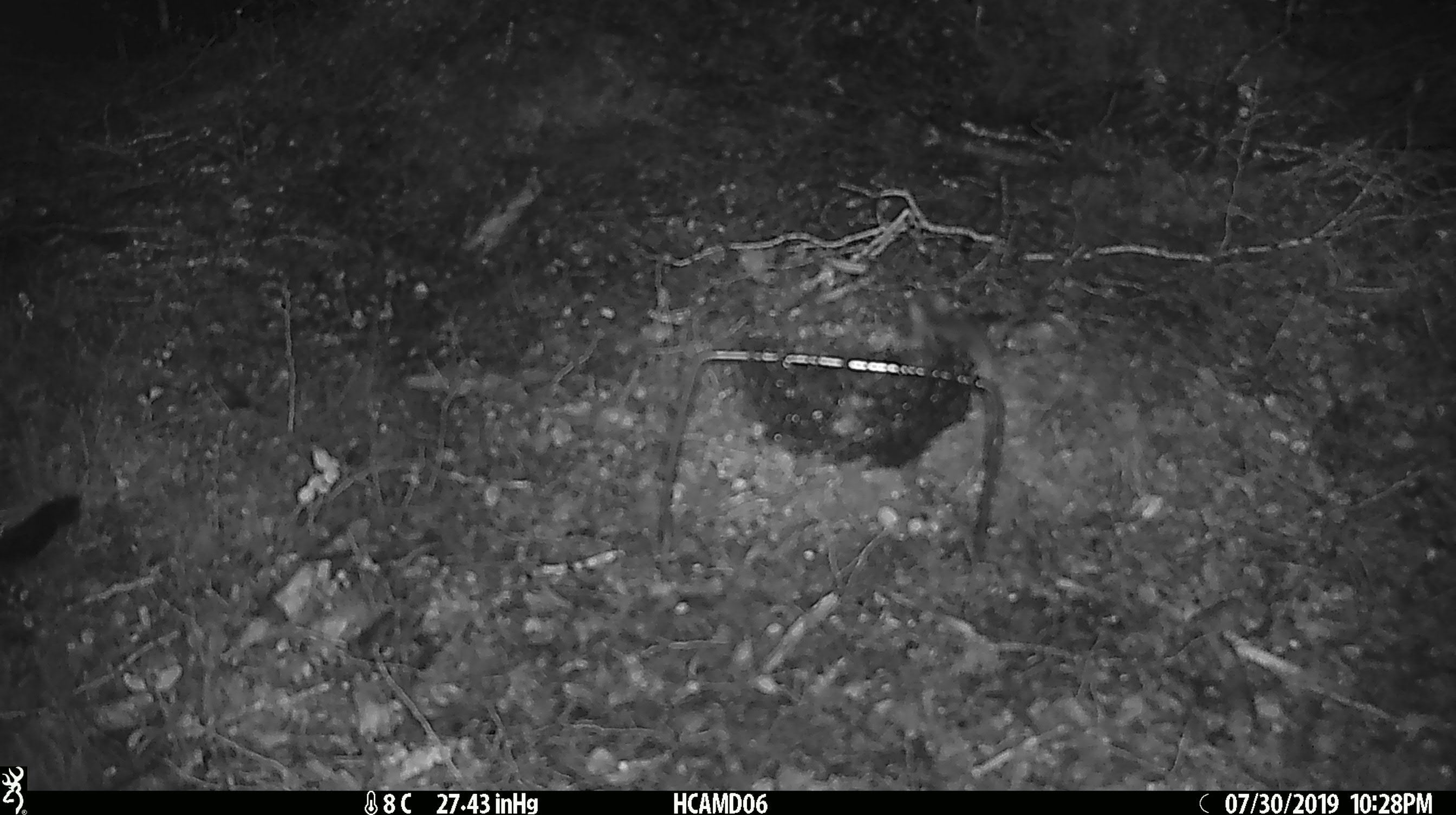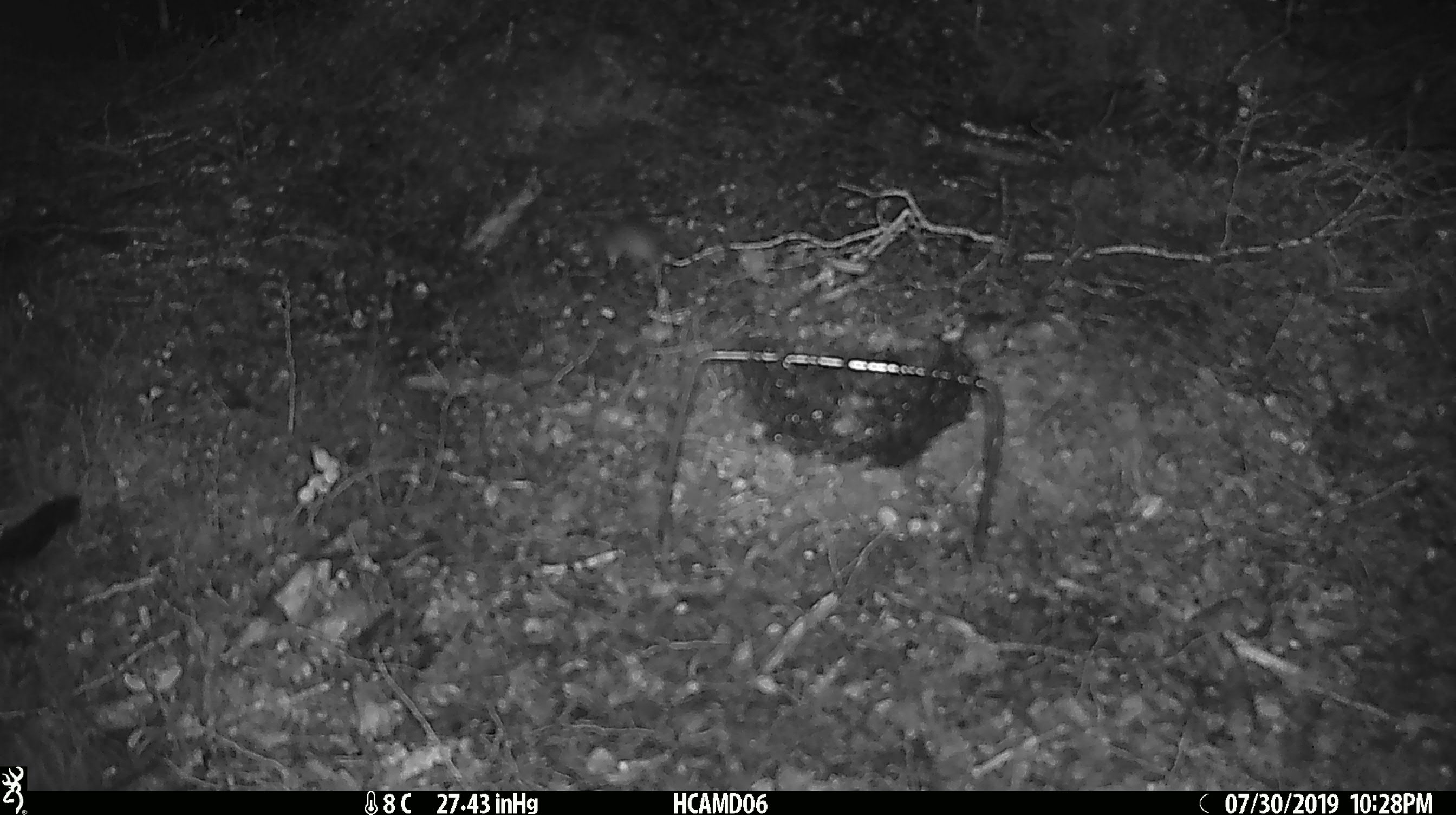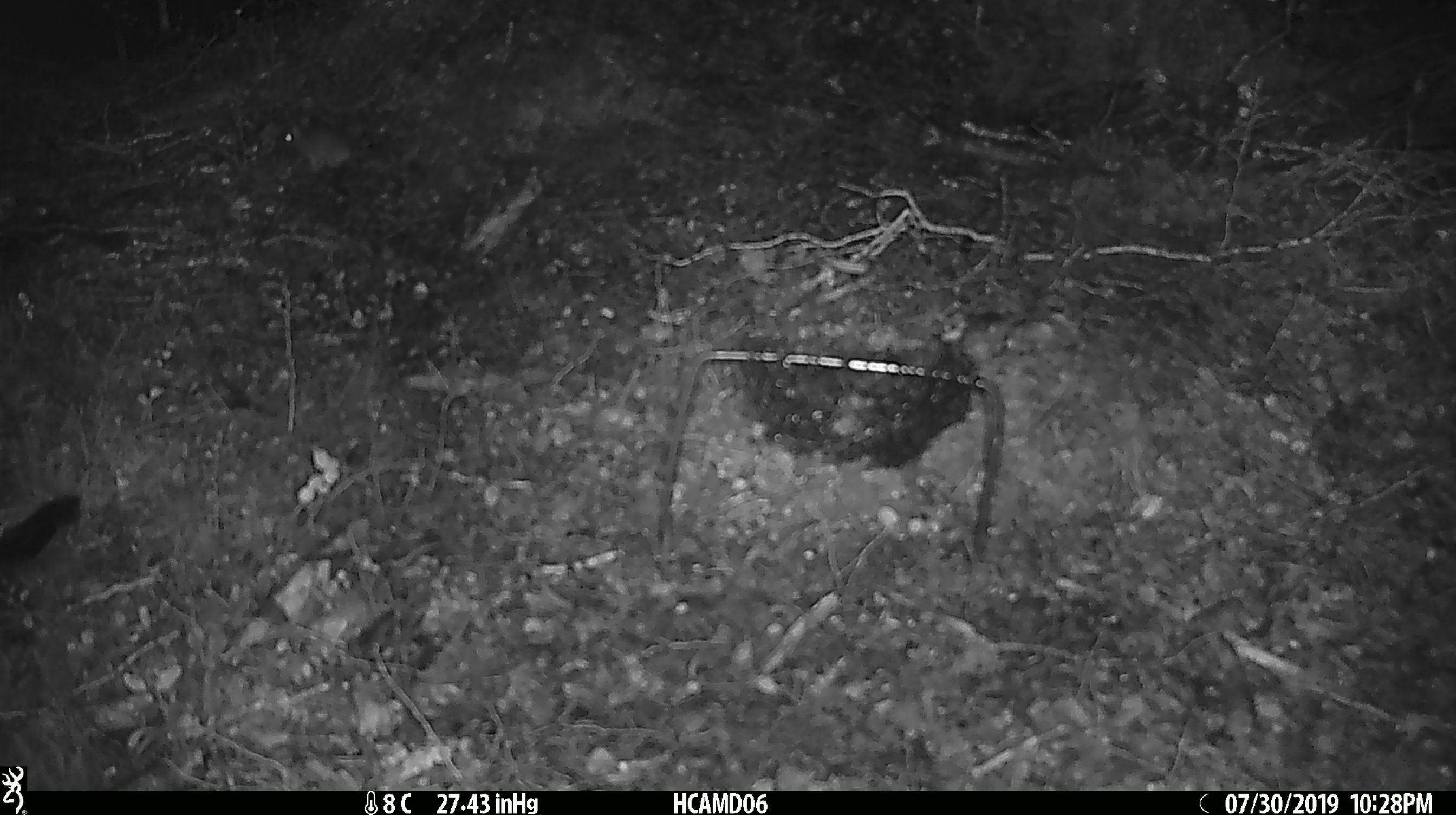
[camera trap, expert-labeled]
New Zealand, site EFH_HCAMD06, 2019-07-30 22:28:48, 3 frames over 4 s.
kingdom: Animalia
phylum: Chordata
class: Mammalia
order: Rodentia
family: Muridae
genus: Mus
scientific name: Mus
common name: mouse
Mouse (Mus).